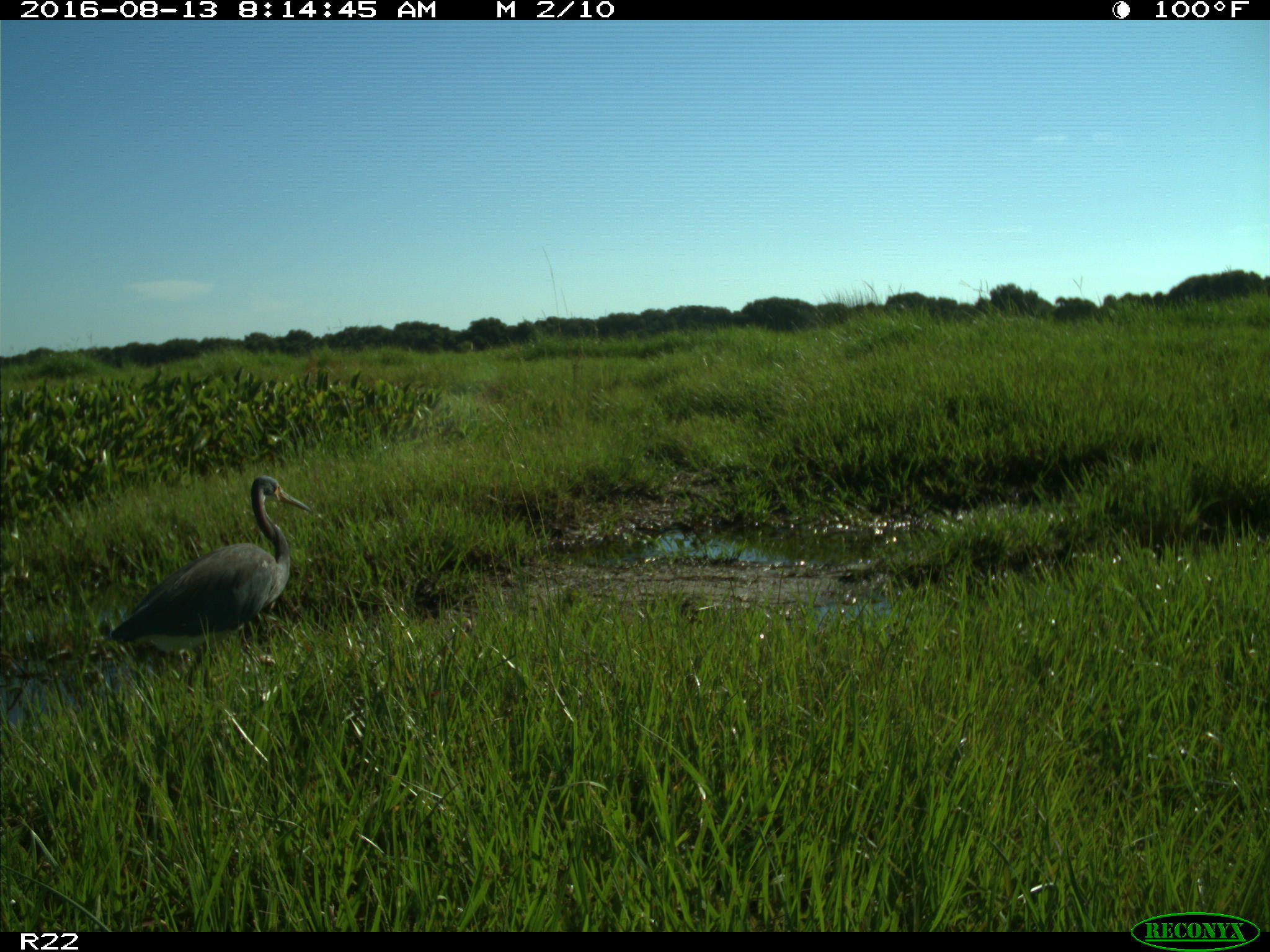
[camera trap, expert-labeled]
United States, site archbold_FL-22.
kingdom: Animalia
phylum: Chordata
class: Aves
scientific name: Aves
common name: birds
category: unidentified bird